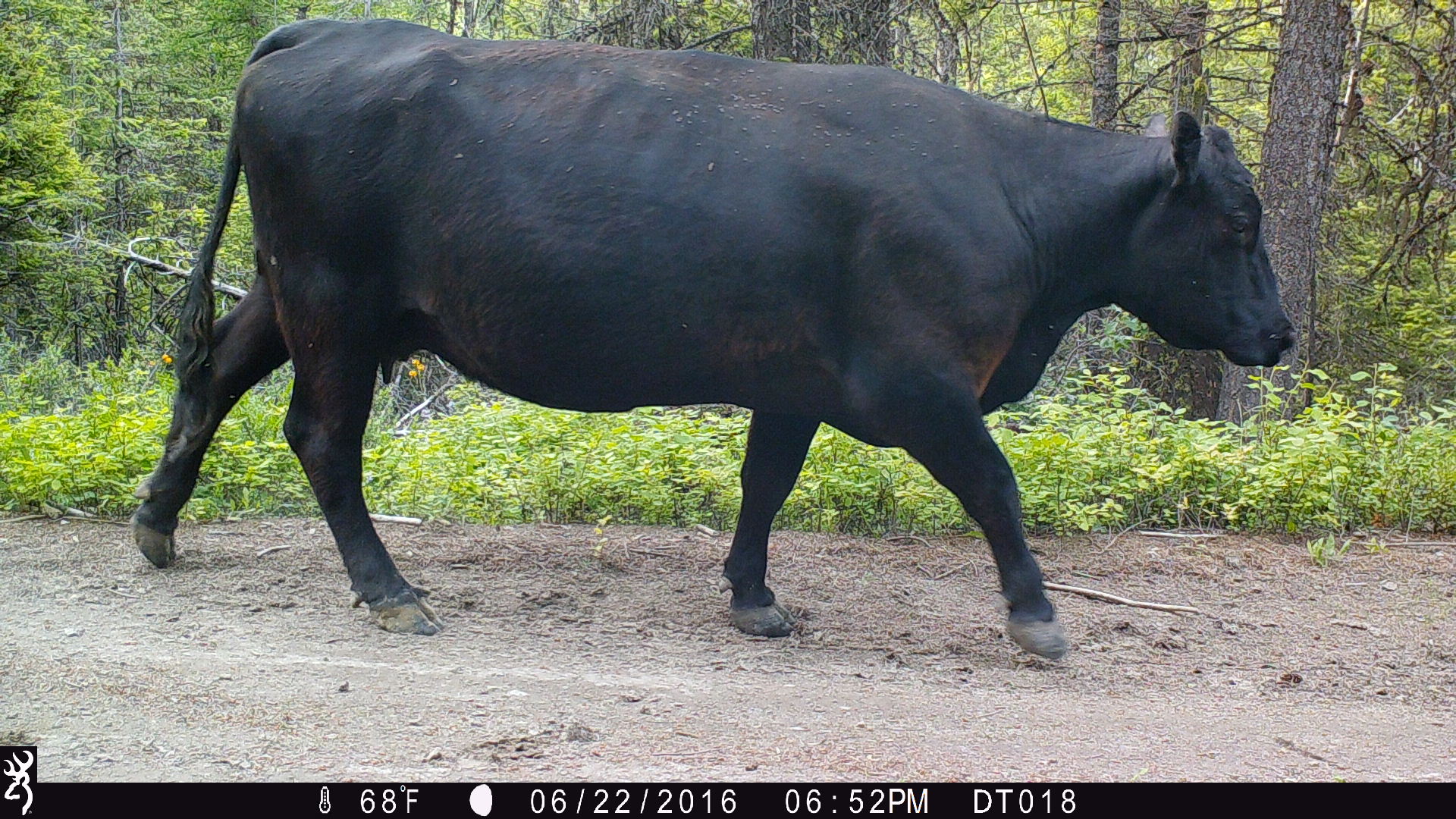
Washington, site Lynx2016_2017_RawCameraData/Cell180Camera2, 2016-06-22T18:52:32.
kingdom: Animalia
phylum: Chordata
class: Mammalia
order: Artiodactyla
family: Bovidae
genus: Bos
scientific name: Bos taurus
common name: domestic cattle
Domestic cattle (Bos taurus). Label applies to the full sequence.